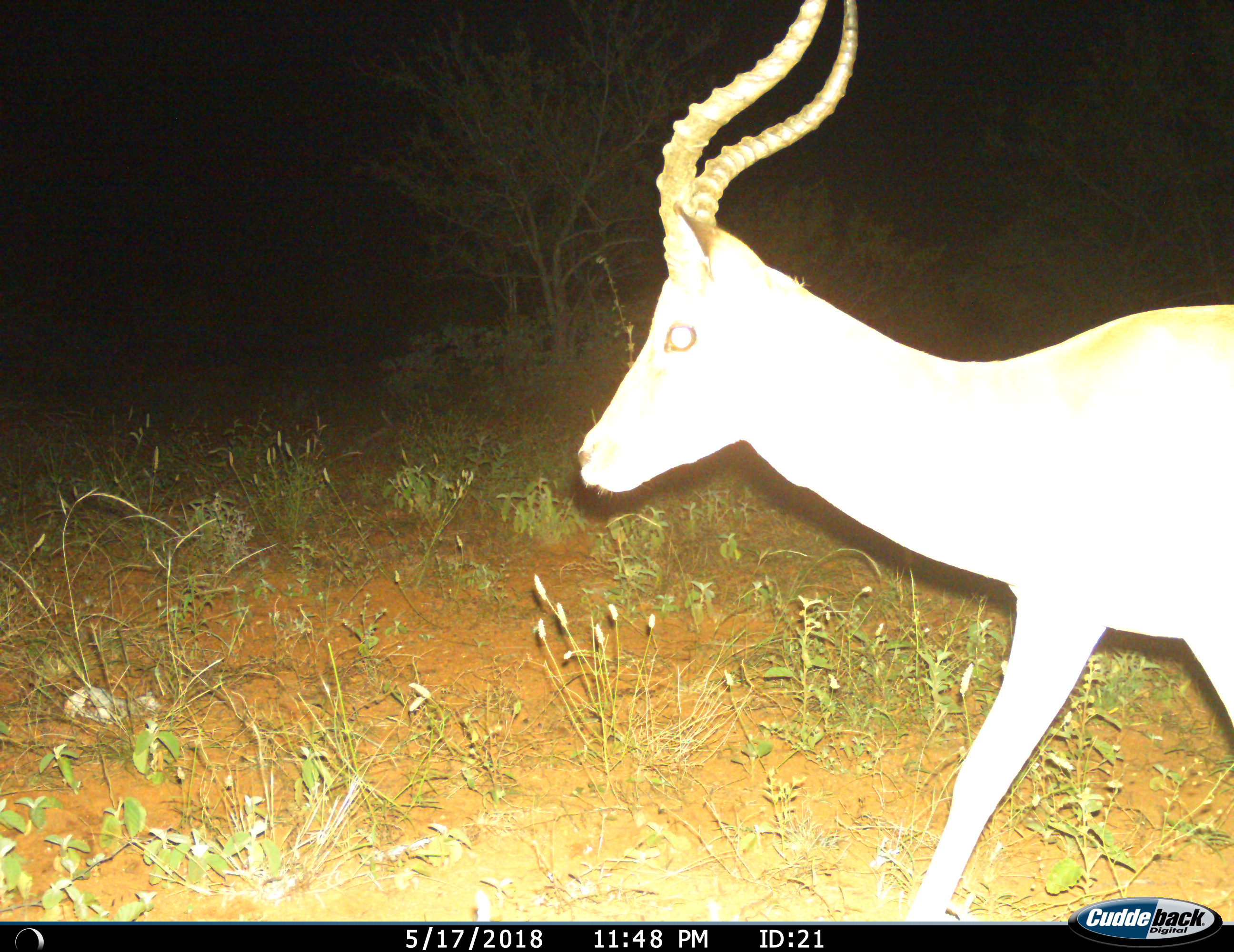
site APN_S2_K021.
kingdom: Animalia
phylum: Chordata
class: Mammalia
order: Artiodactyla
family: Bovidae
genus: Aepyceros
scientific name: Aepyceros melampus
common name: impala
Impala (Aepyceros melampus), count 1. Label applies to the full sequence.